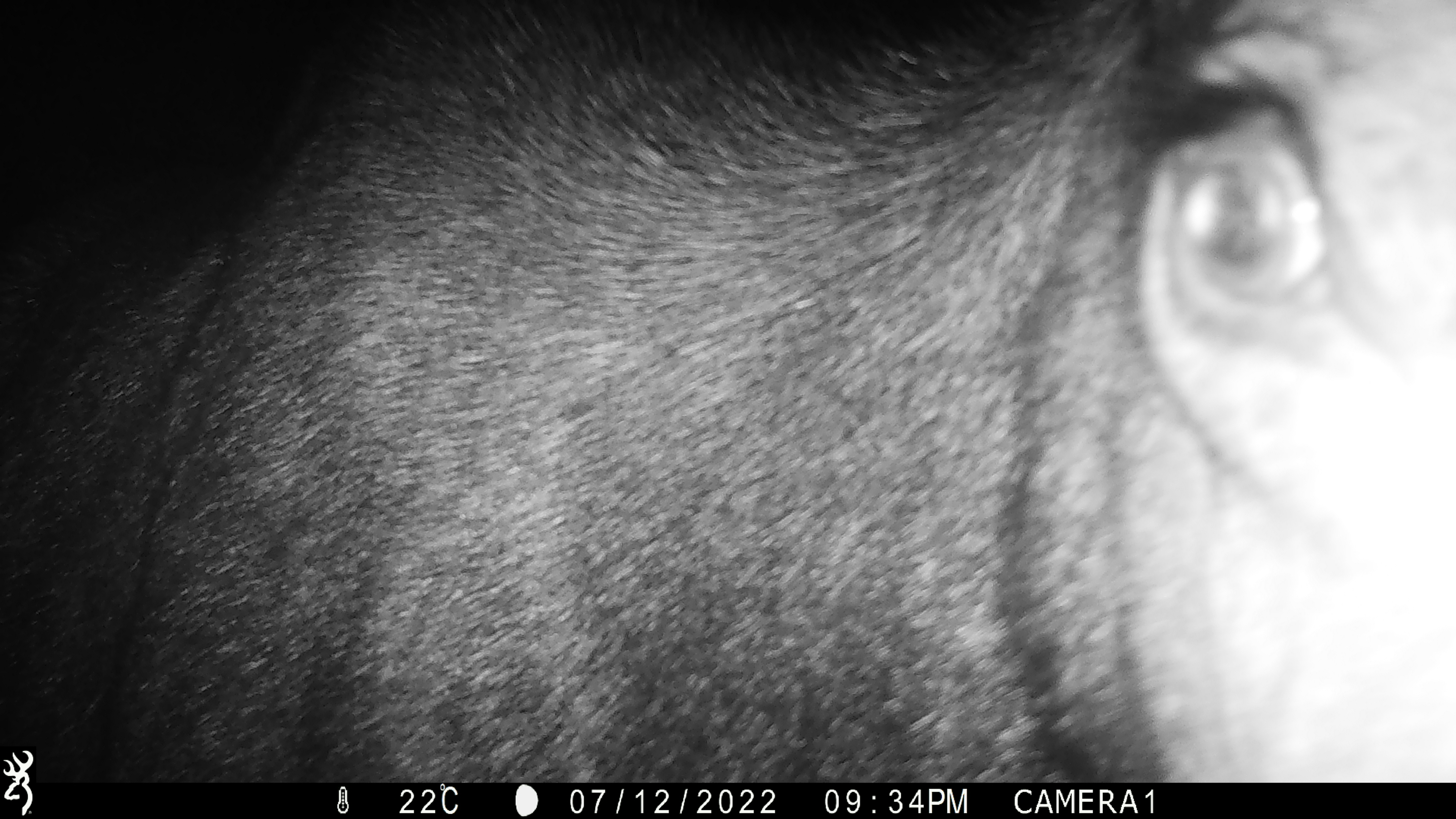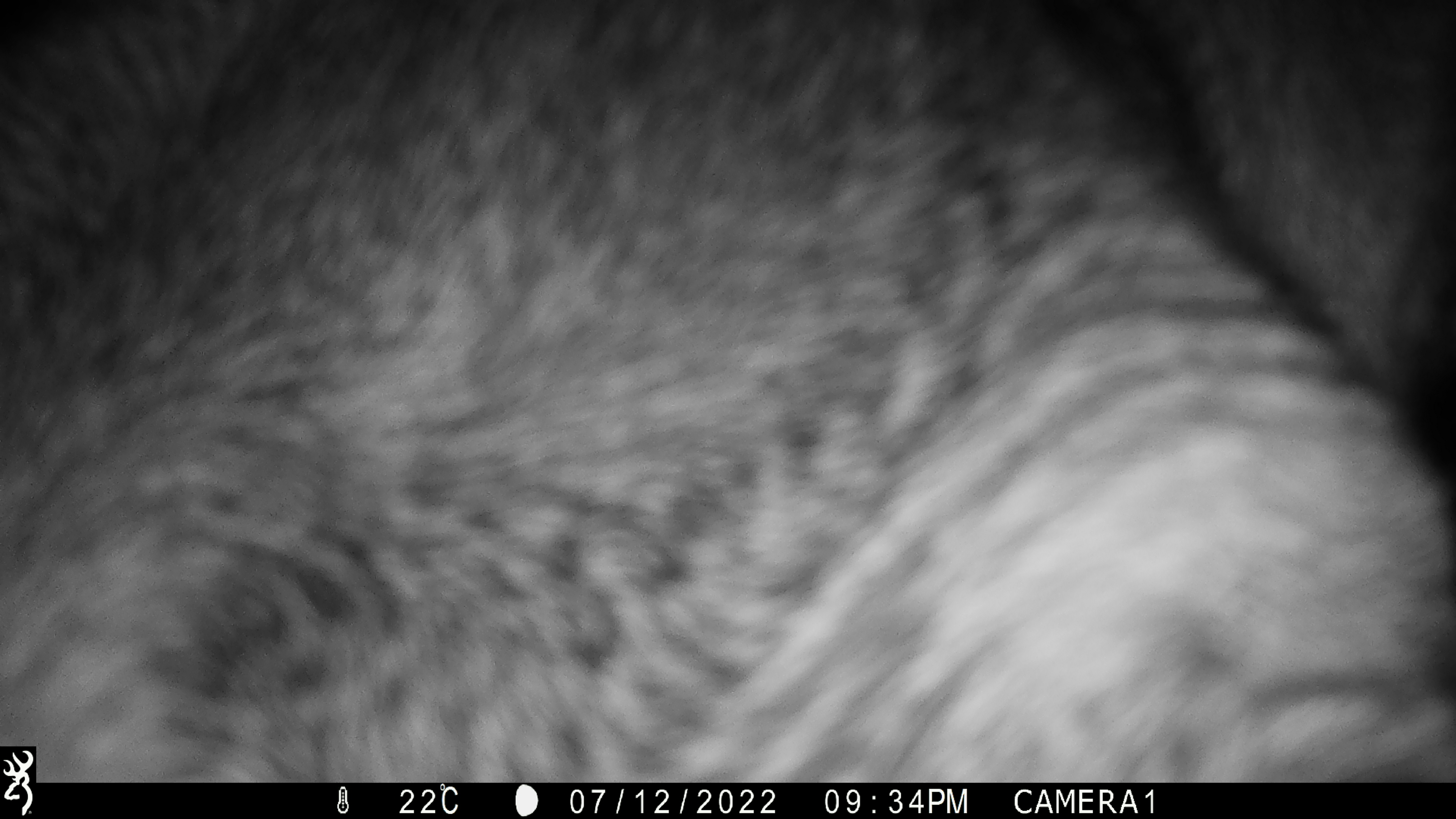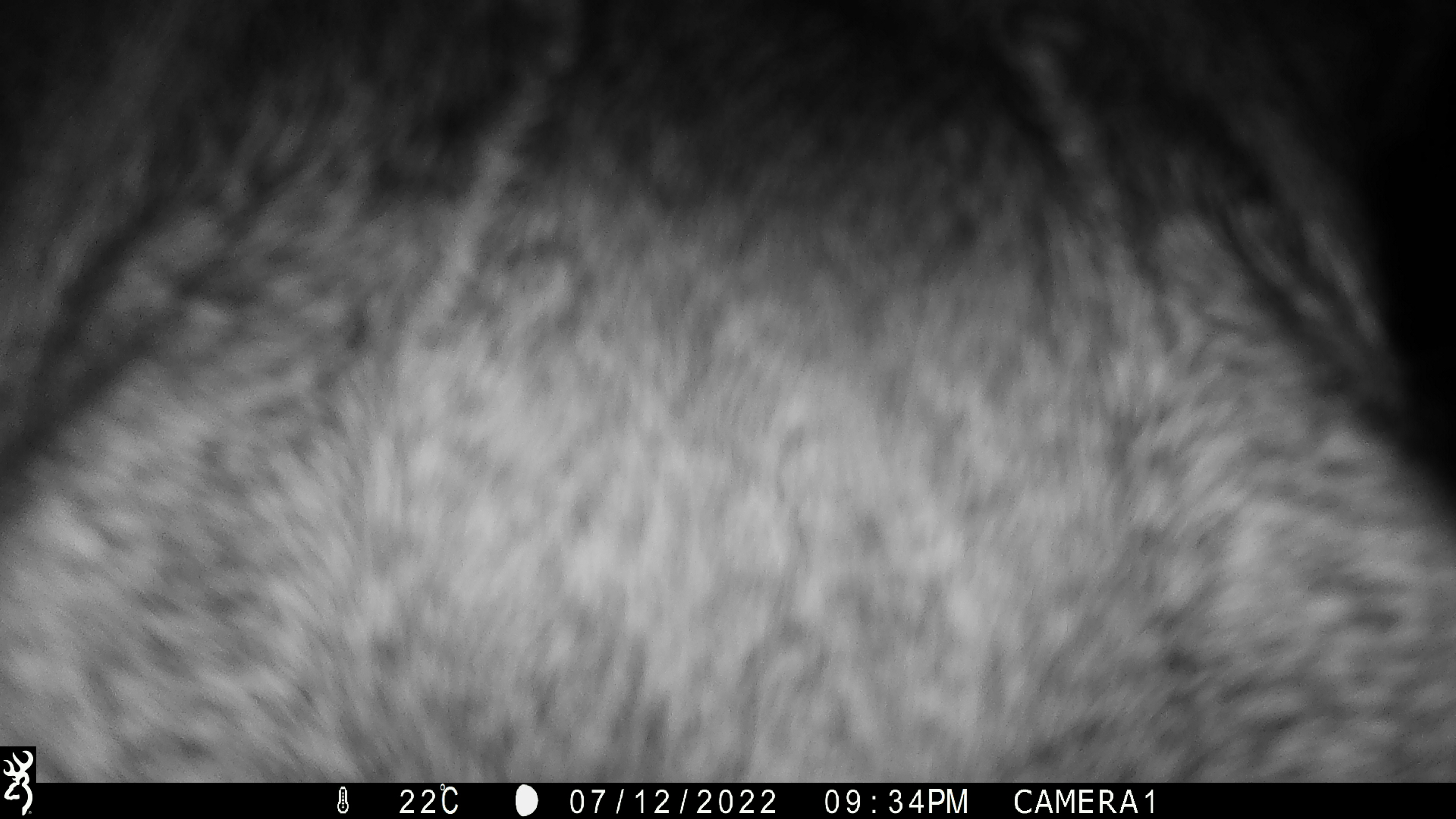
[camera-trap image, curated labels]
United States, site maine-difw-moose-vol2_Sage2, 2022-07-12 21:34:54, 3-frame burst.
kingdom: Animalia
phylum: Chordata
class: Mammalia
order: Artiodactyla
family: Cervidae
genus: Alces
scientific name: Alces alces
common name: moose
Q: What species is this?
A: Moose (Alces alces).